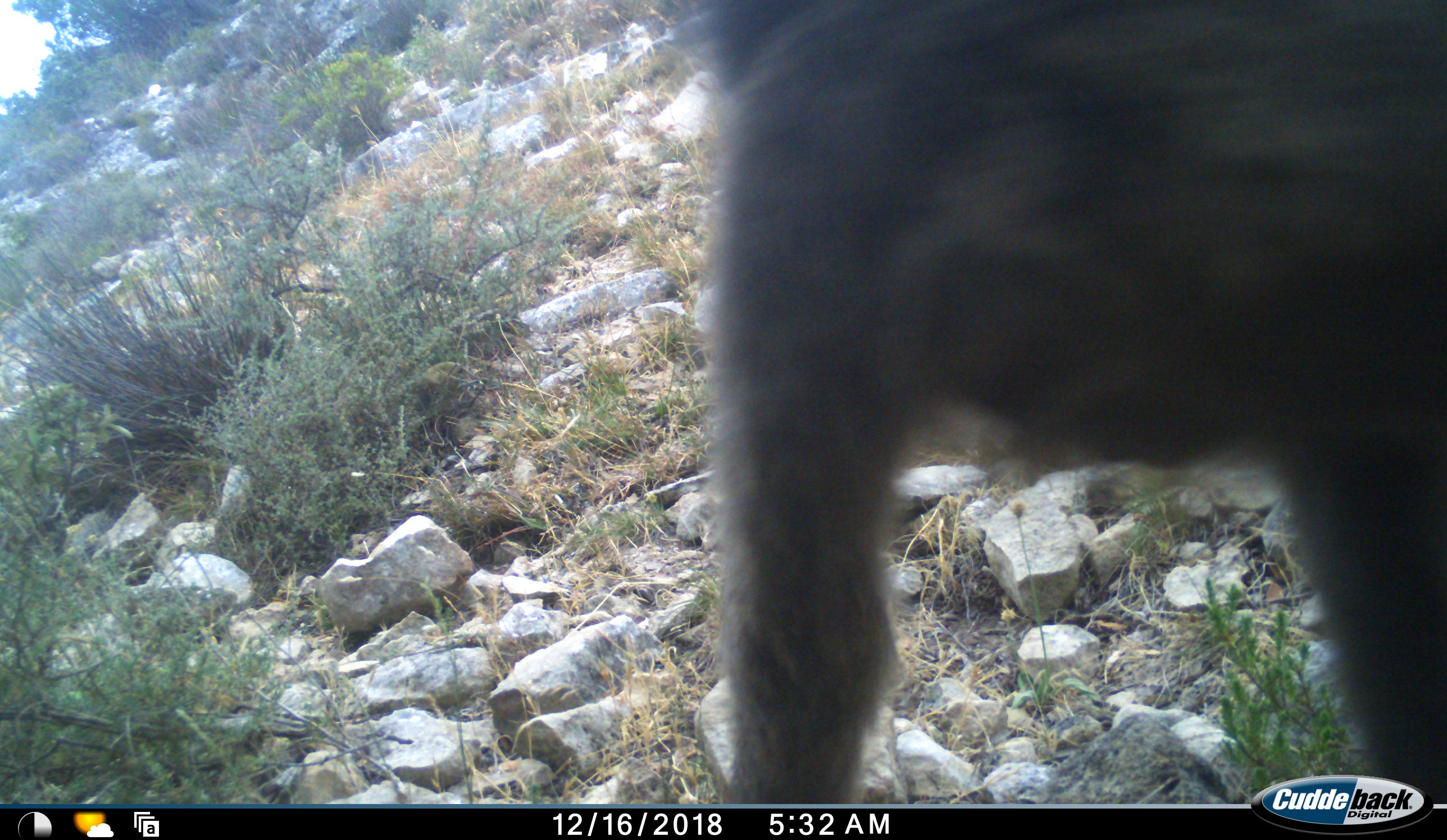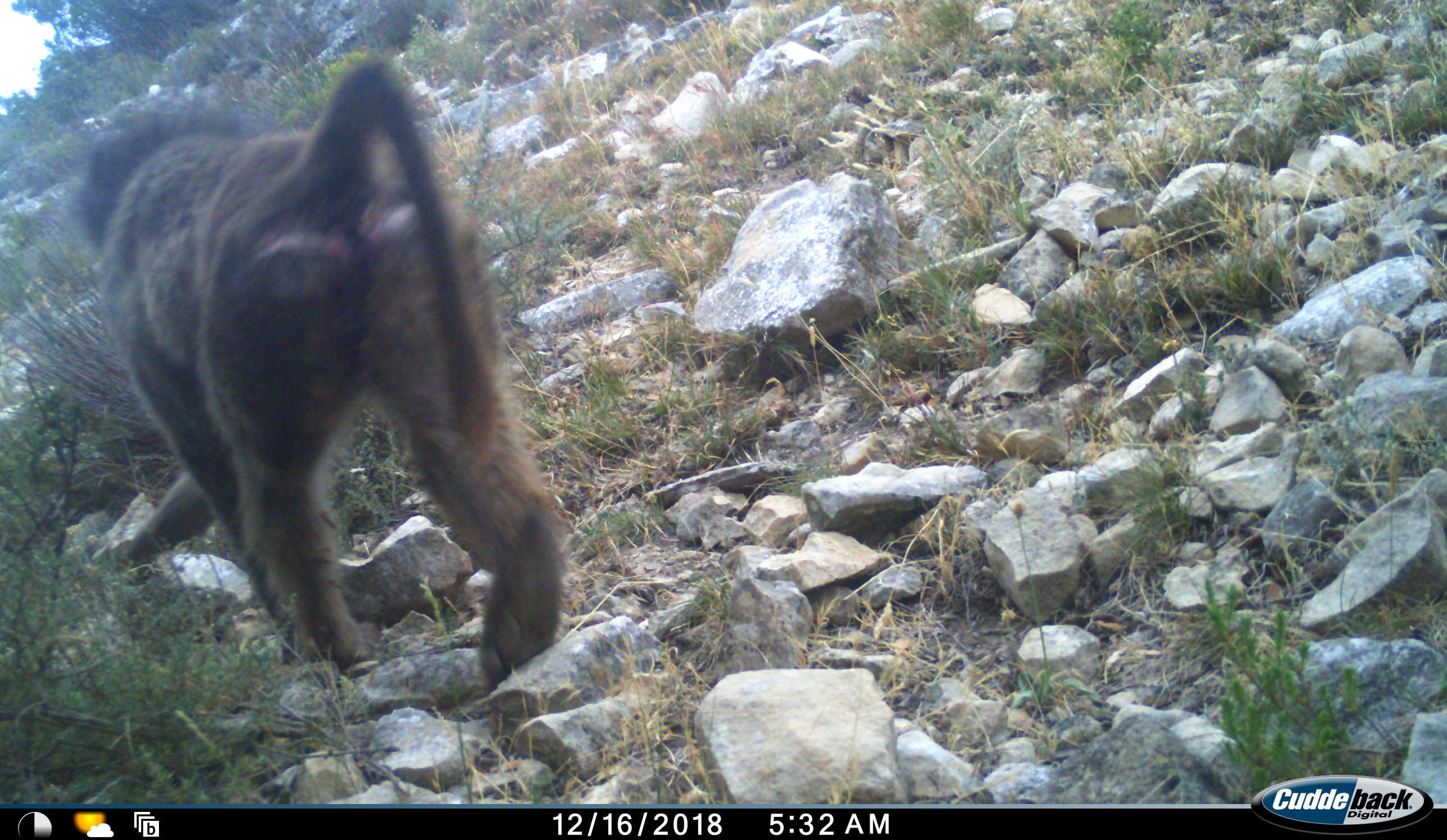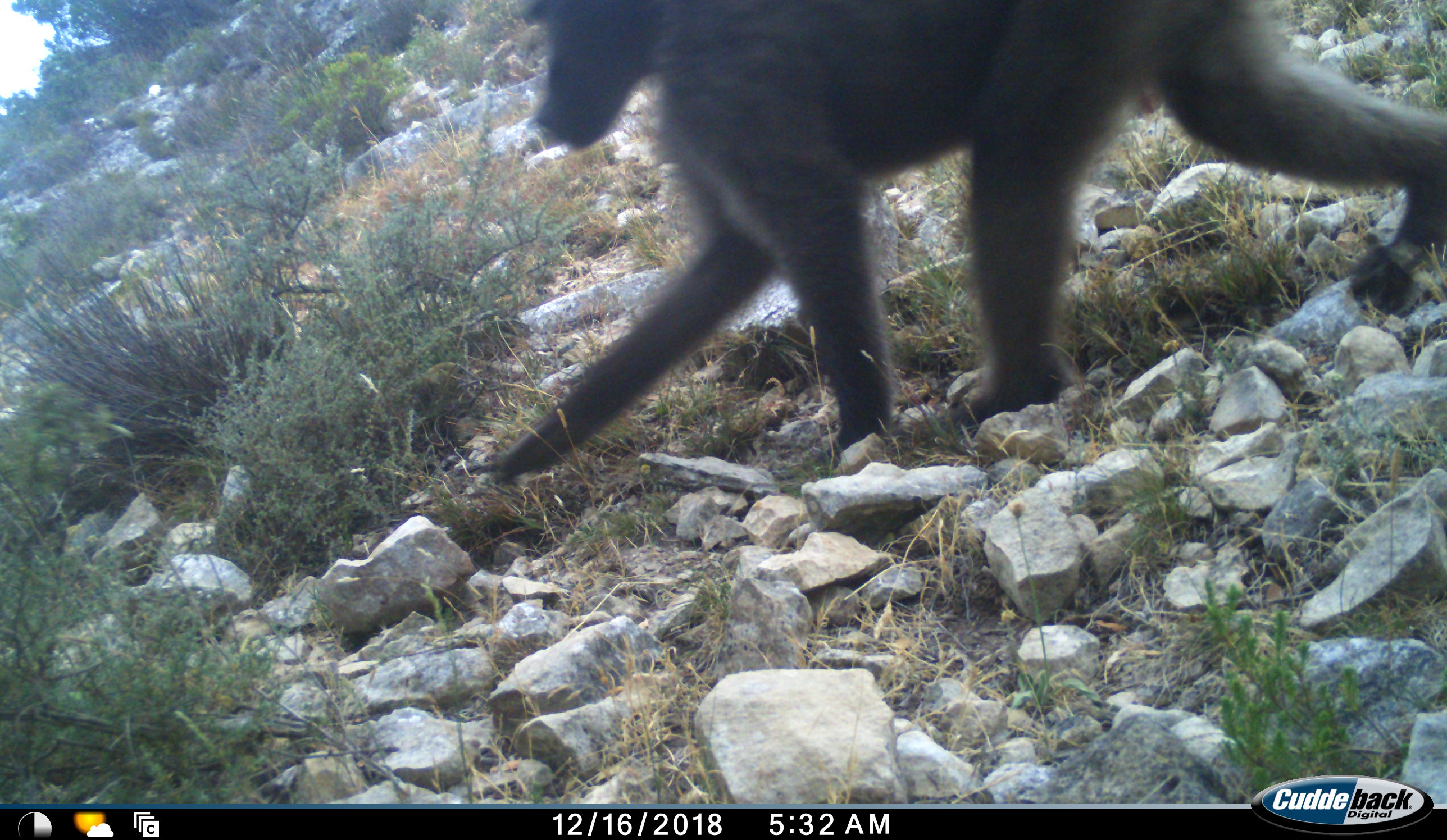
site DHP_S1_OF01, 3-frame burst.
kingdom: Animalia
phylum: Chordata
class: Mammalia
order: Primates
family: Cercopithecidae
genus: Papio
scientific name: Papio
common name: baboon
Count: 1.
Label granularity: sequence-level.